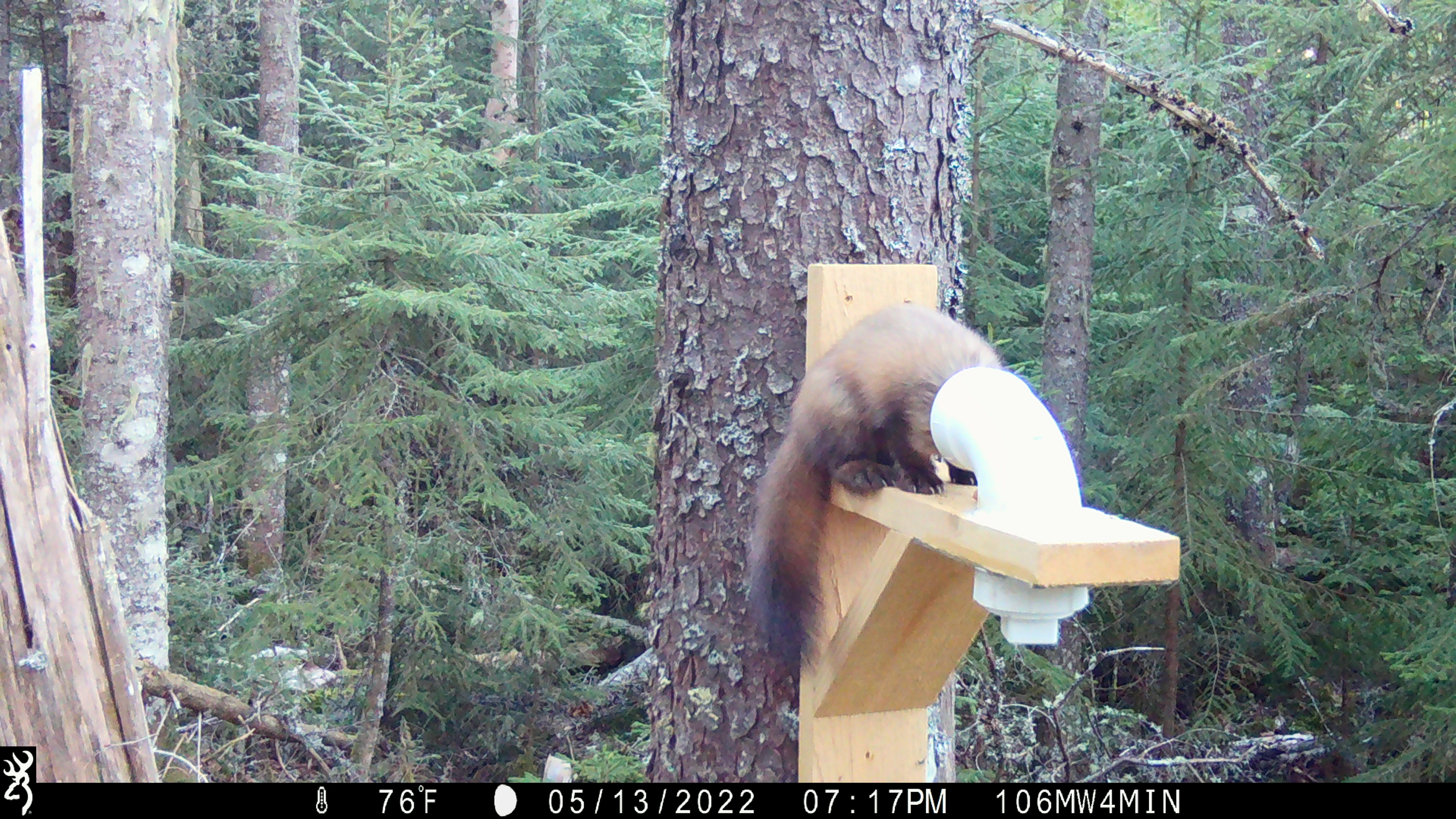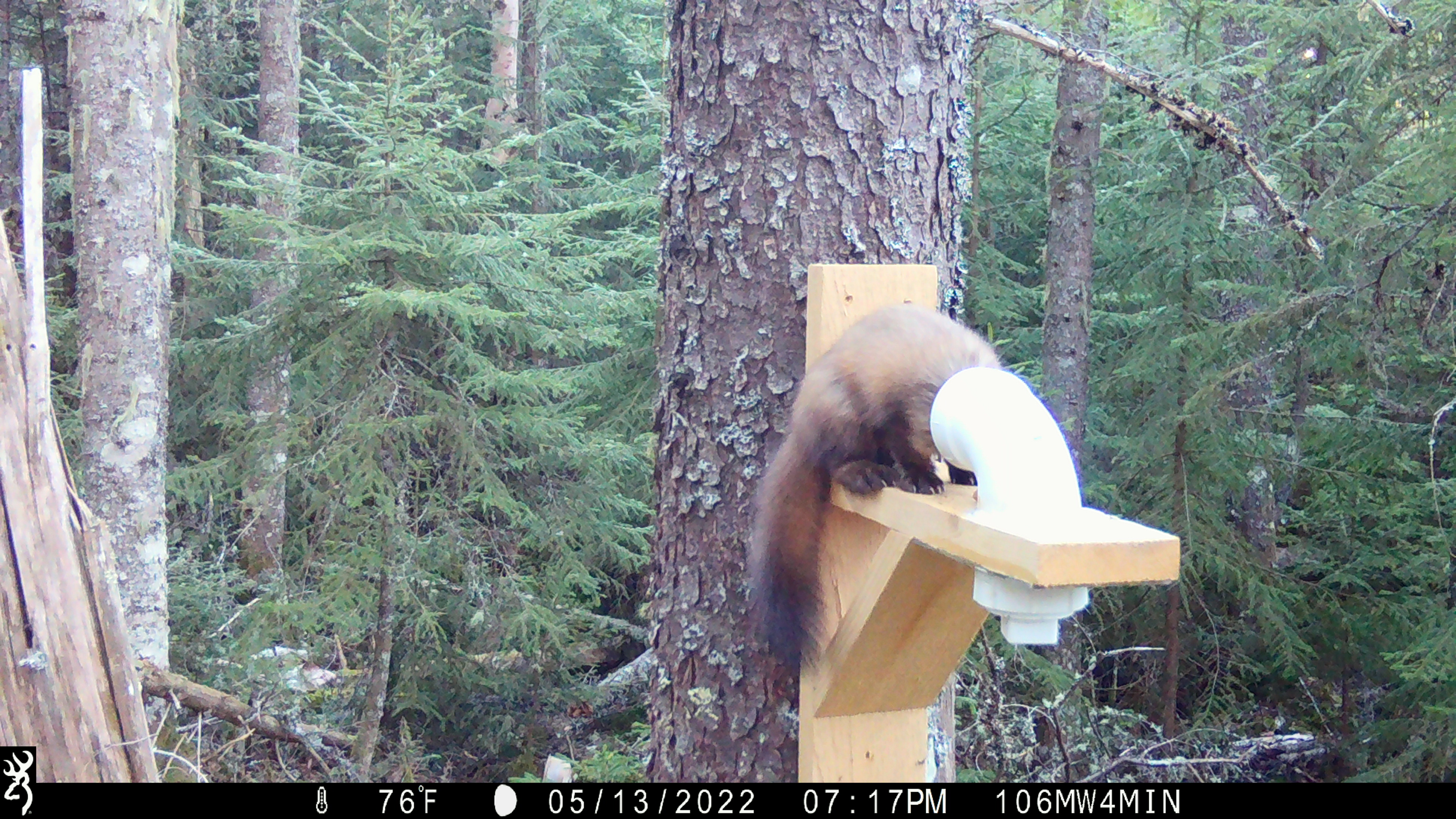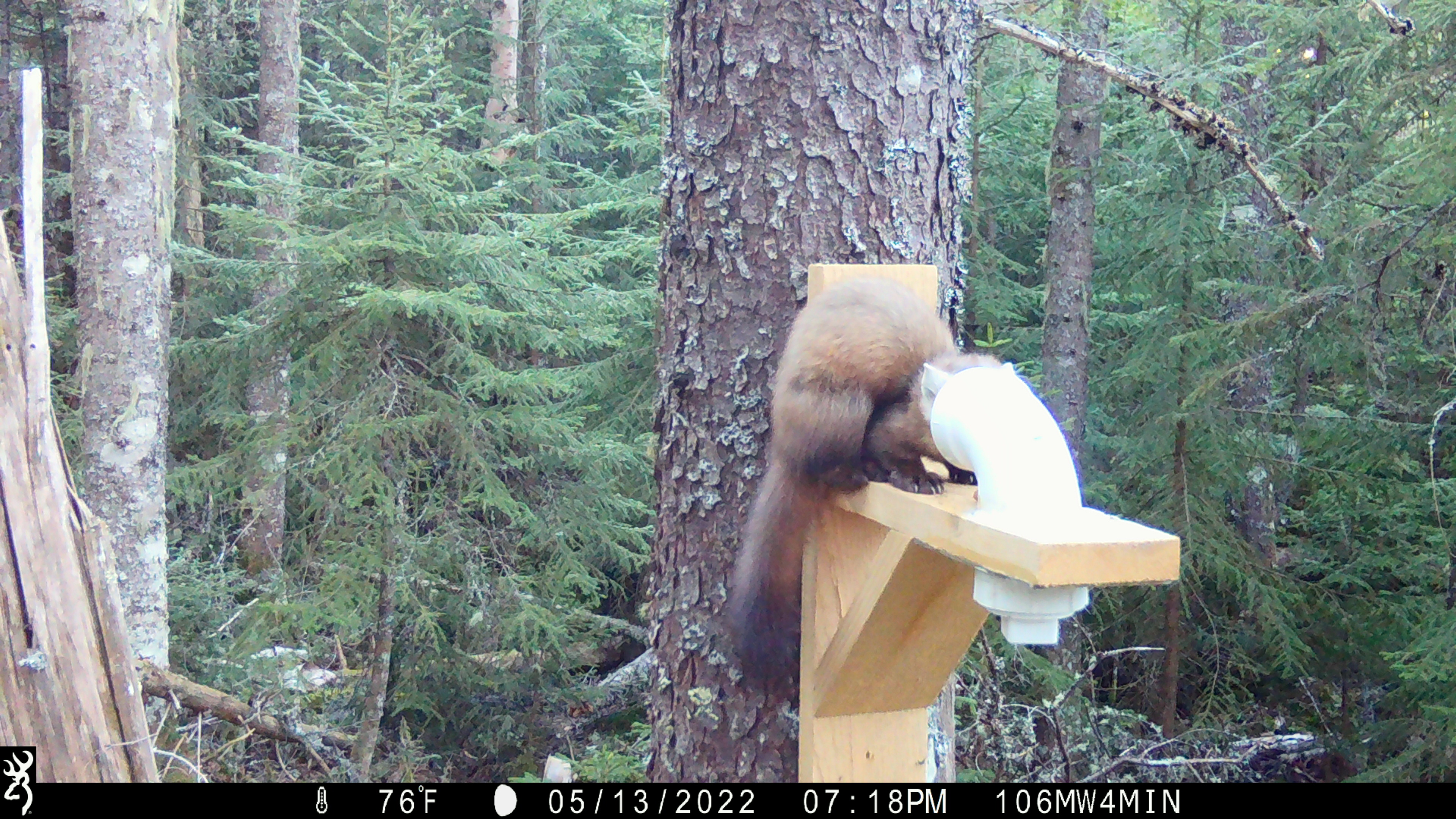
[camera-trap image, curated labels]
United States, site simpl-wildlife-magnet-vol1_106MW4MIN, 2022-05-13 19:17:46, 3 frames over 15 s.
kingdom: Animalia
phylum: Chordata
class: Mammalia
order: Carnivora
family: Mustelidae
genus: Martes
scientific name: Martes americana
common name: american marten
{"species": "american marten (Martes americana)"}